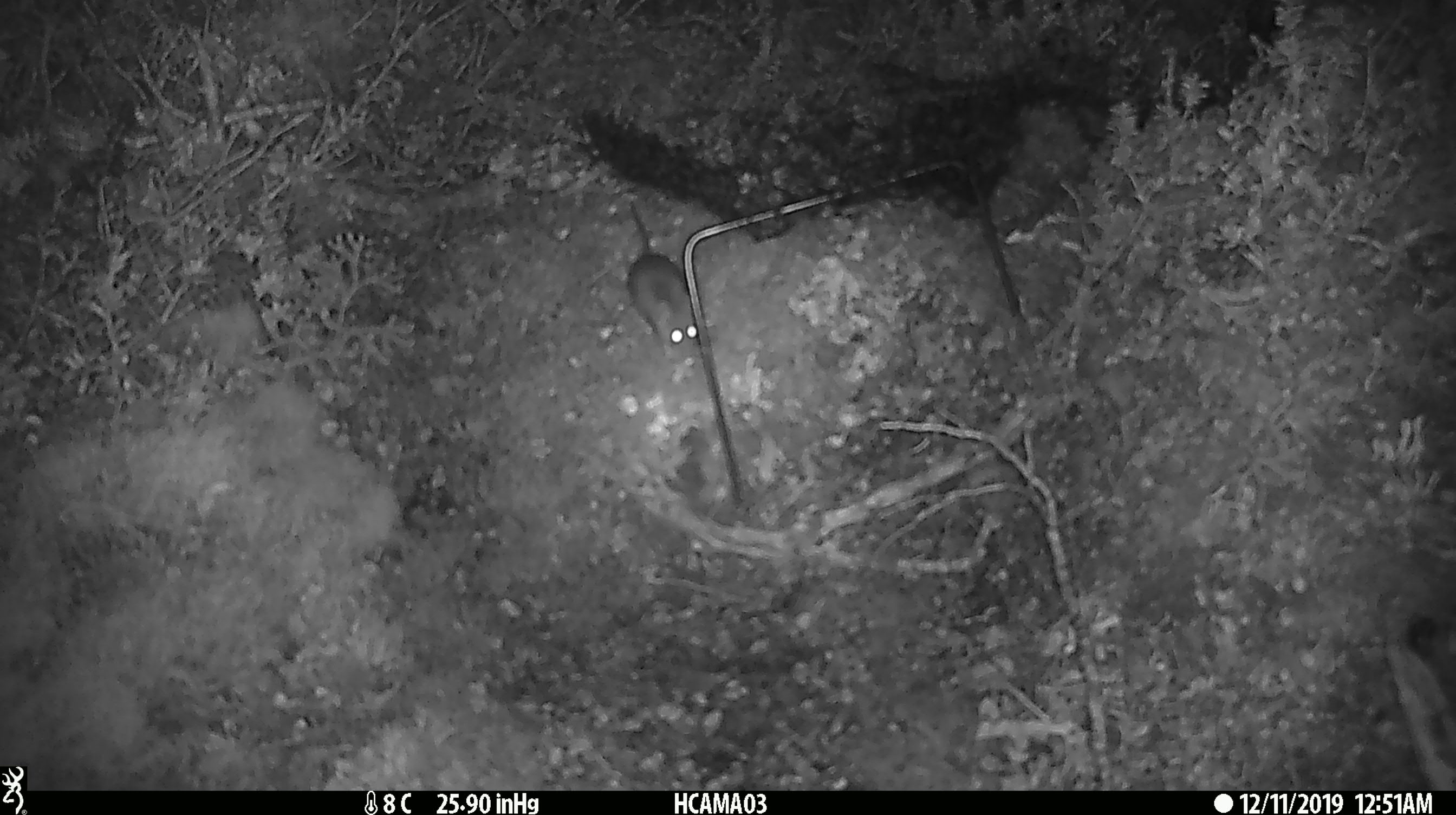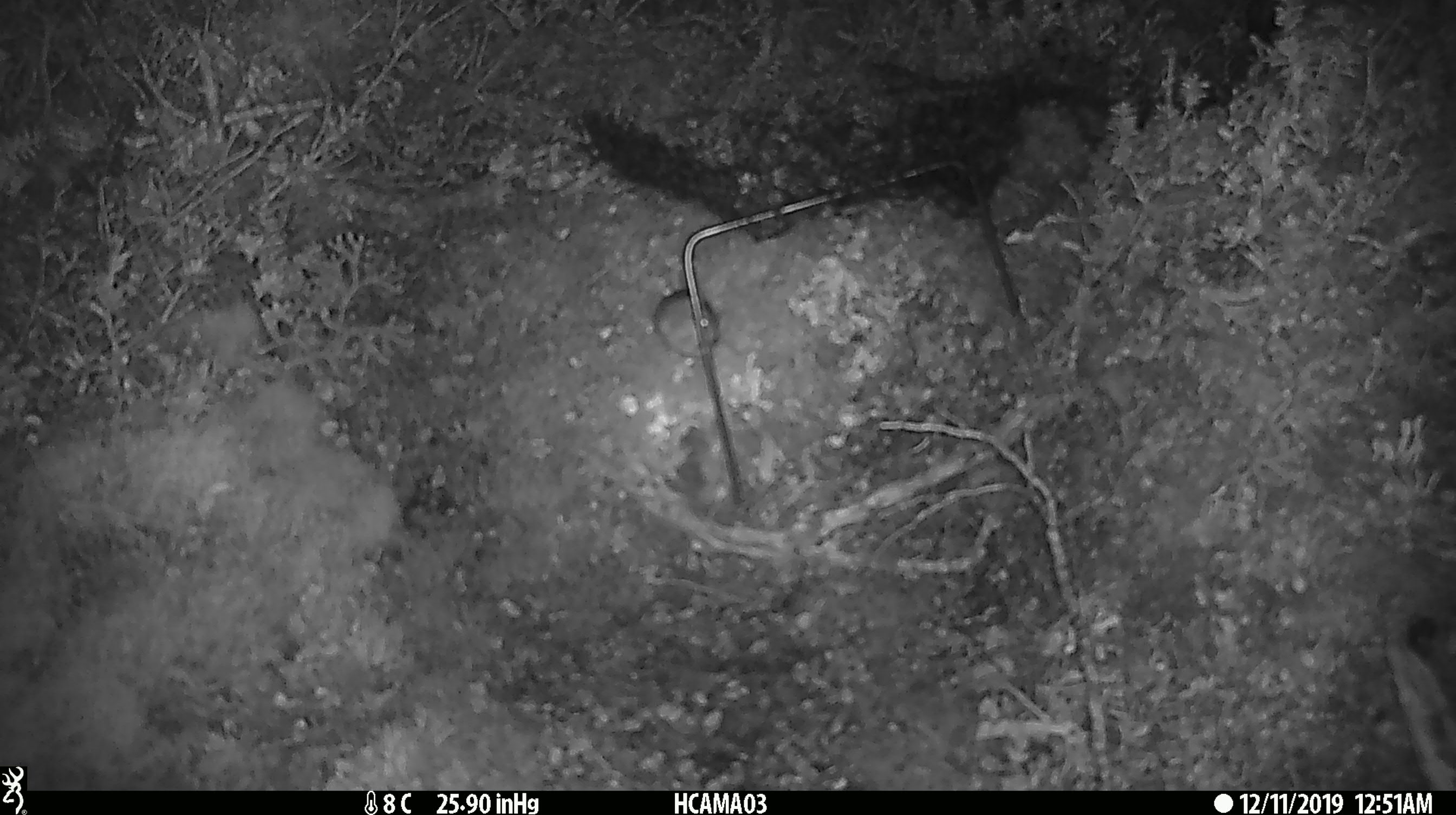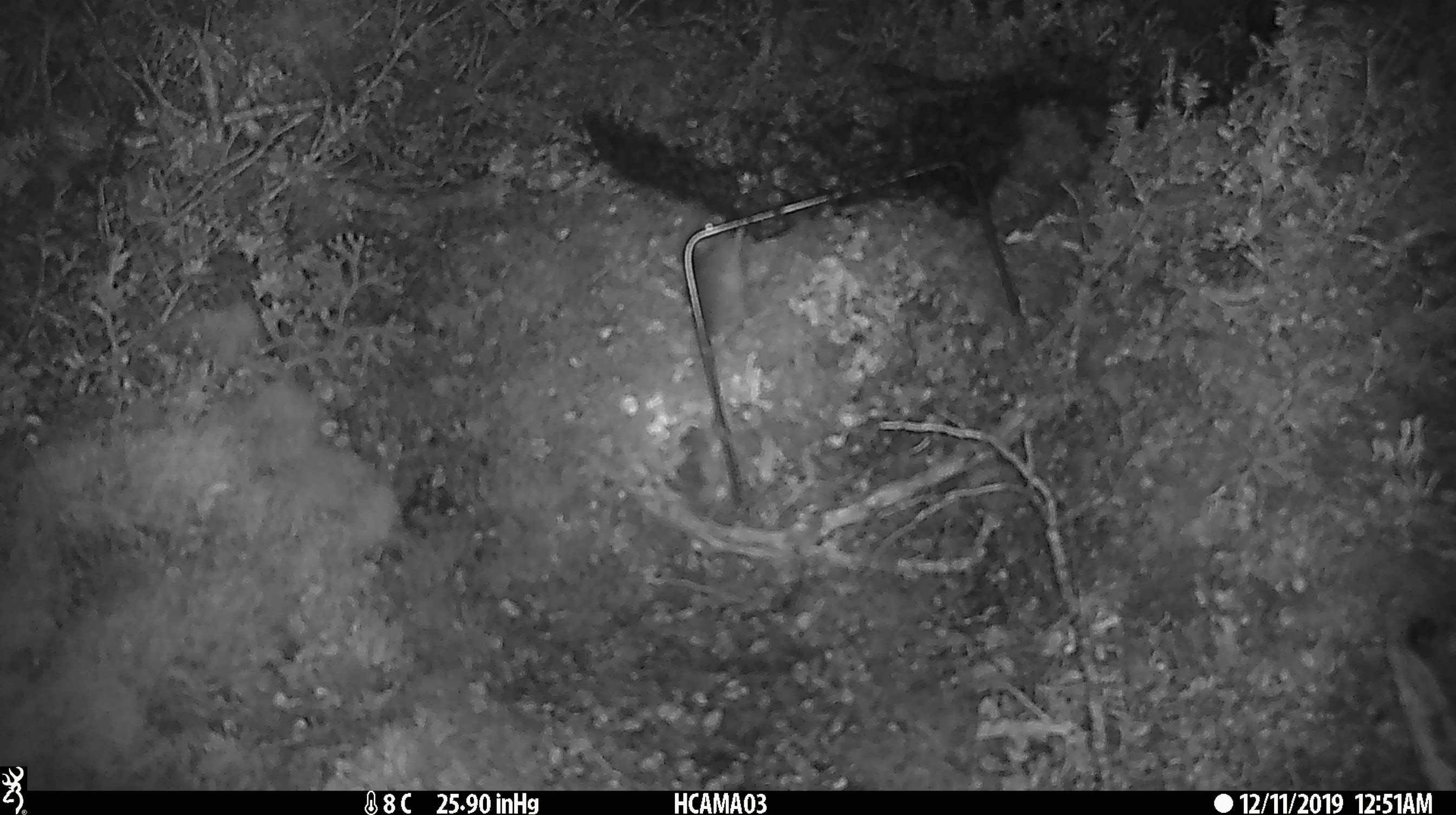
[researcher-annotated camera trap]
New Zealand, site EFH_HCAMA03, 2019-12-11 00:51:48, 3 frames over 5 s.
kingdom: Animalia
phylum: Chordata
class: Mammalia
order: Rodentia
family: Muridae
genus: Mus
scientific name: Mus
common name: mouse